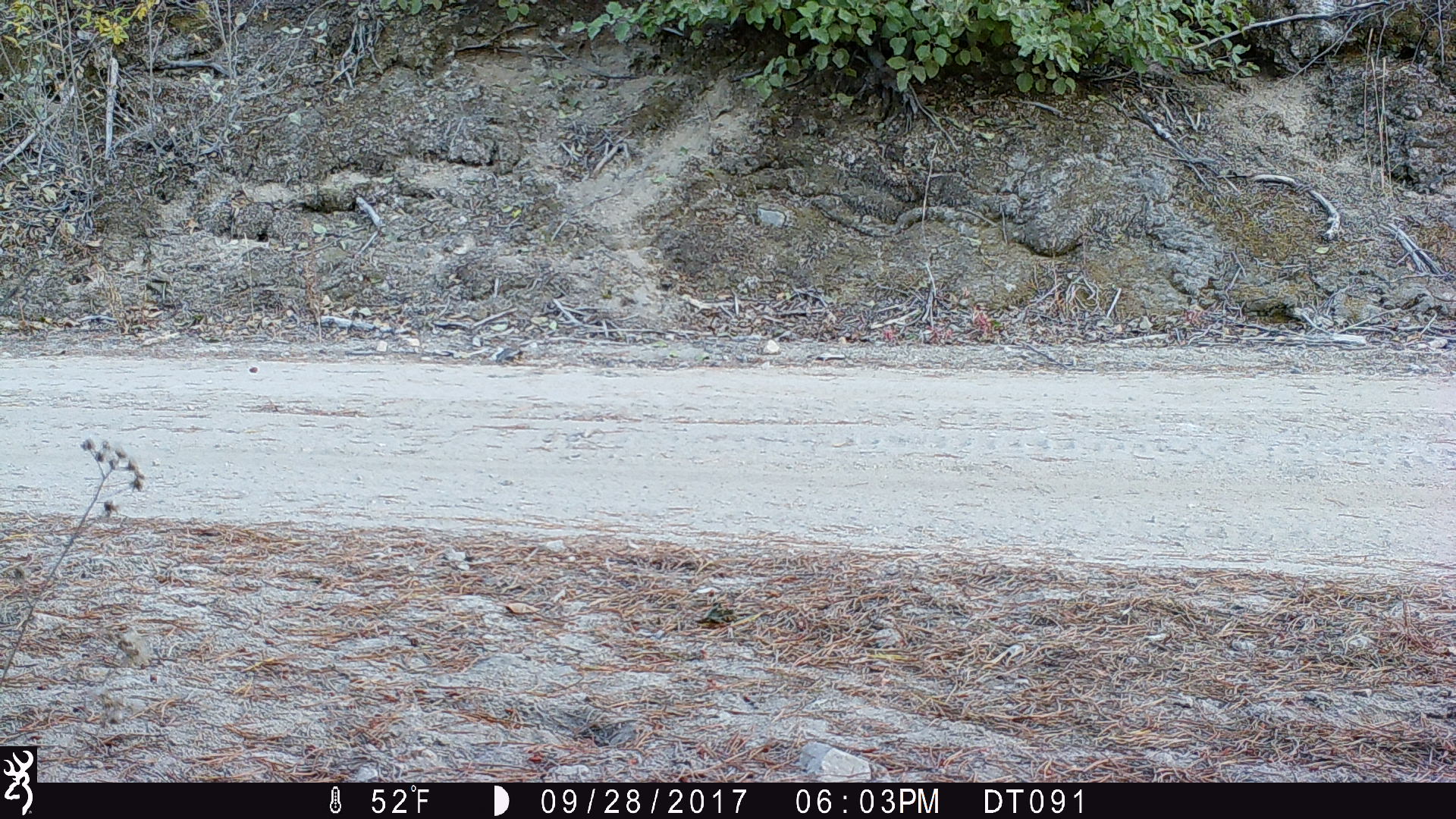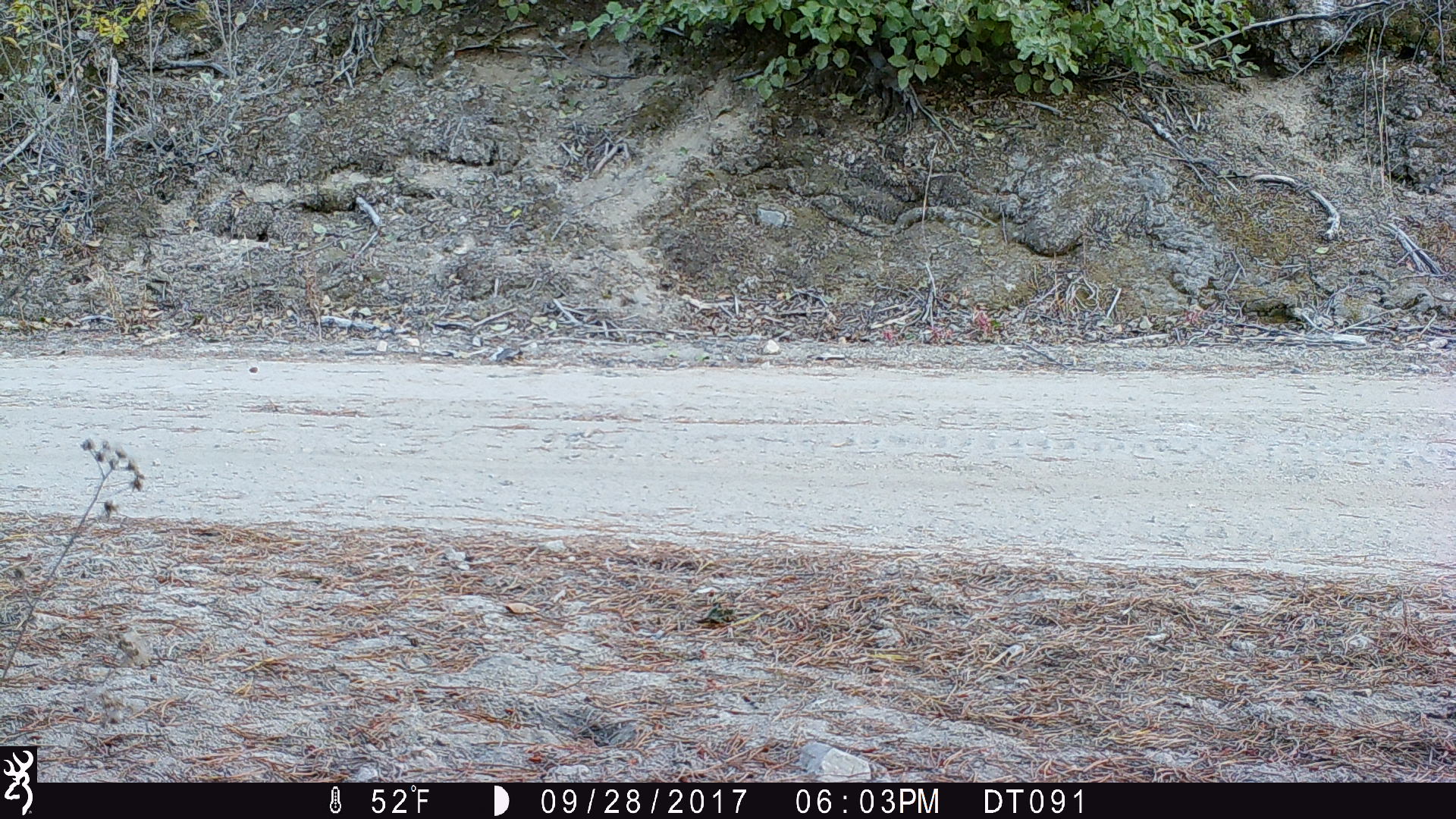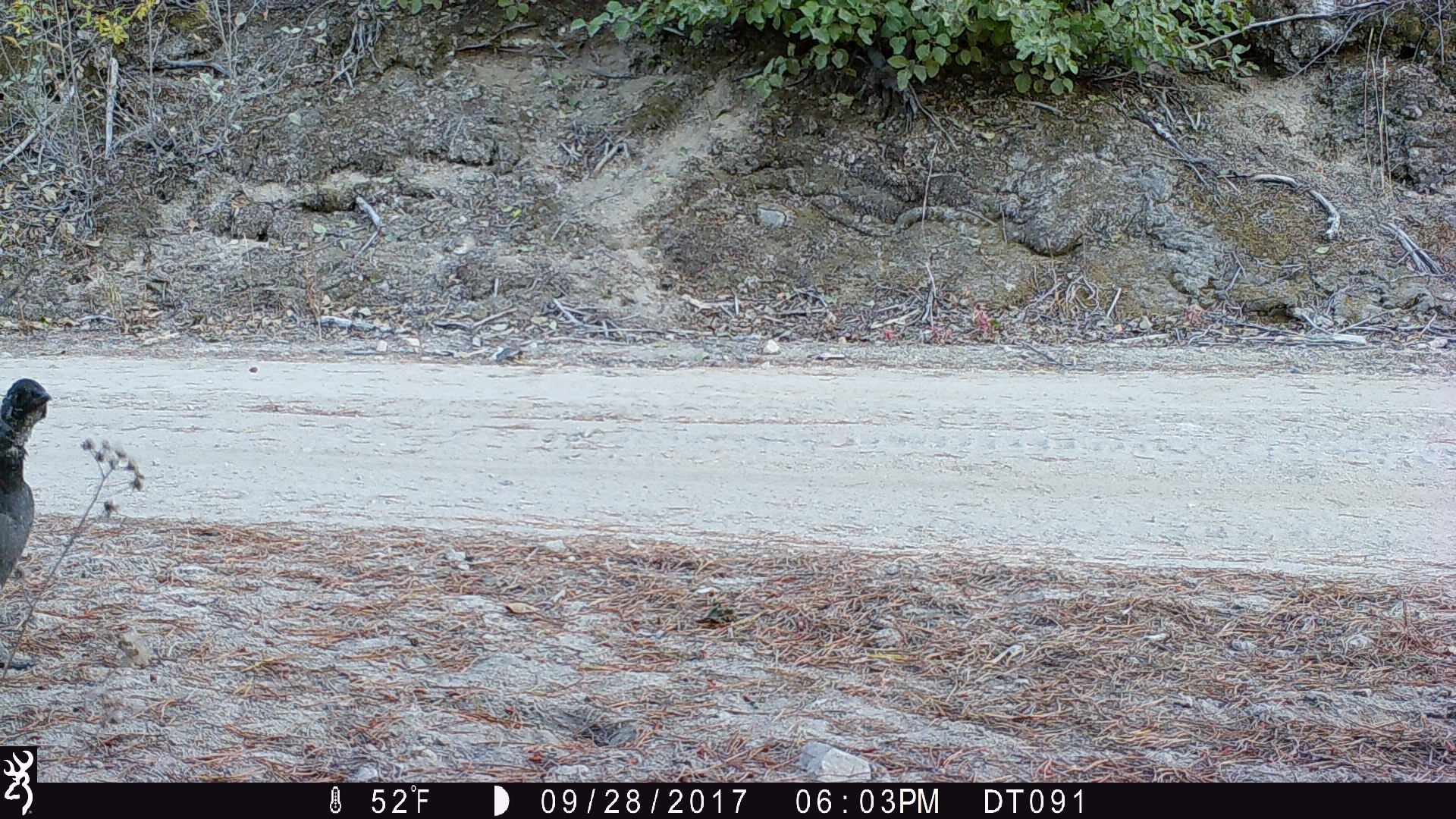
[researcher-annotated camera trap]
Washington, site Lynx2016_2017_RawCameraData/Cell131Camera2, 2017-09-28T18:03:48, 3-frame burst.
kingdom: Animalia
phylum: Chordata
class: Aves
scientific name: Aves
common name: birds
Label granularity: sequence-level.